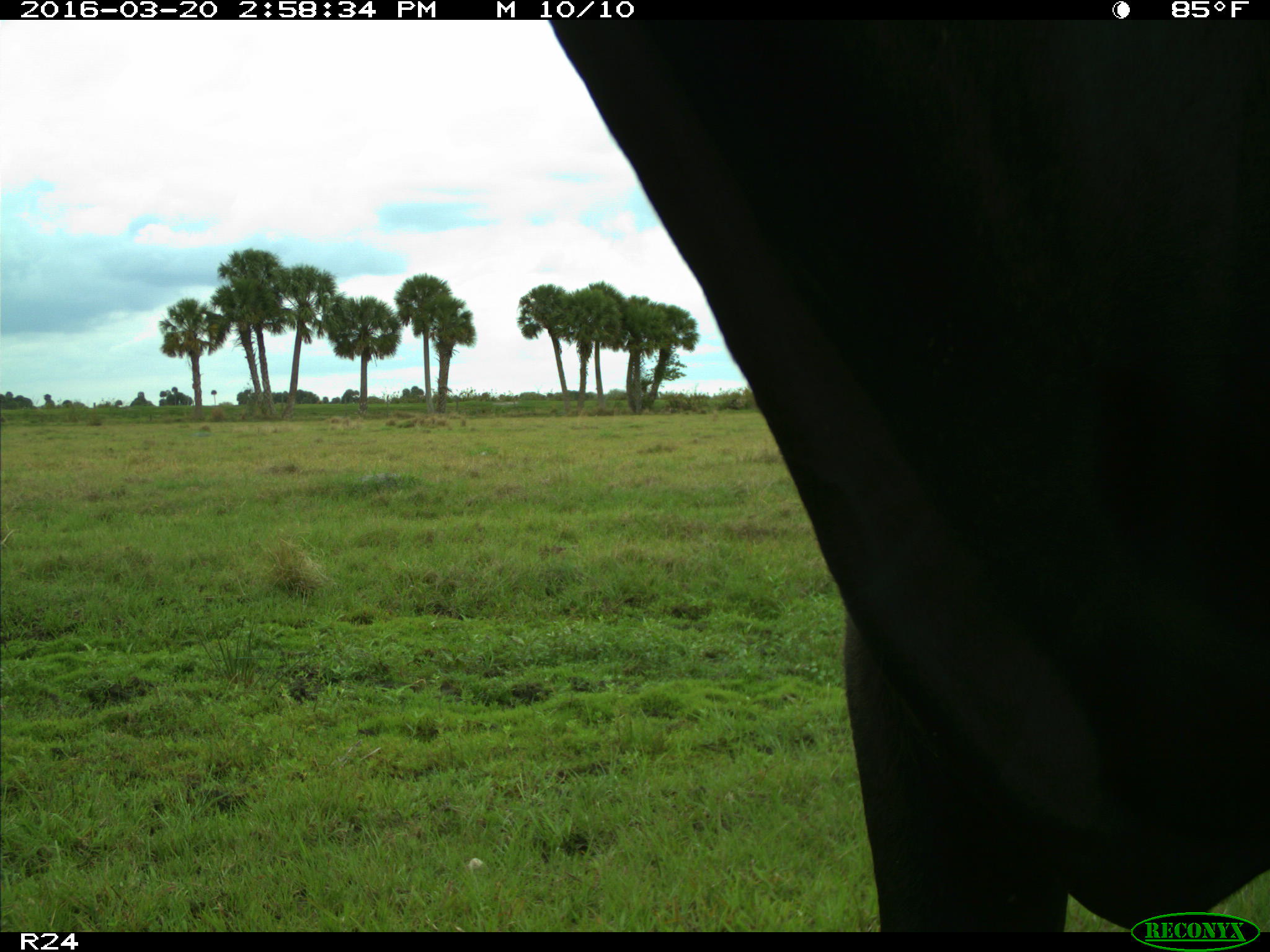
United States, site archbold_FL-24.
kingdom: Animalia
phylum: Chordata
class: Mammalia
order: Artiodactyla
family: Bovidae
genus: Bos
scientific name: Bos taurus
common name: domestic cow